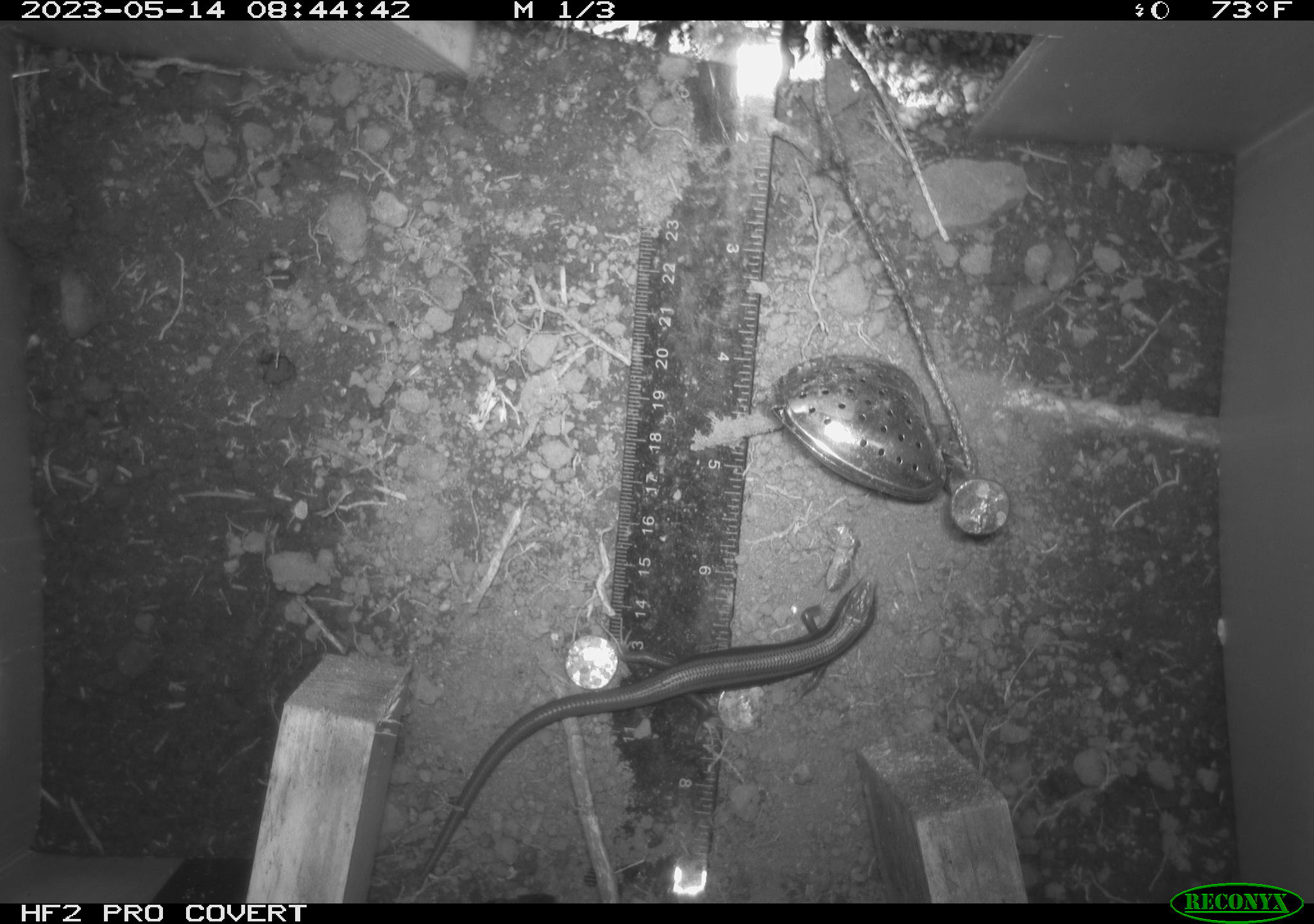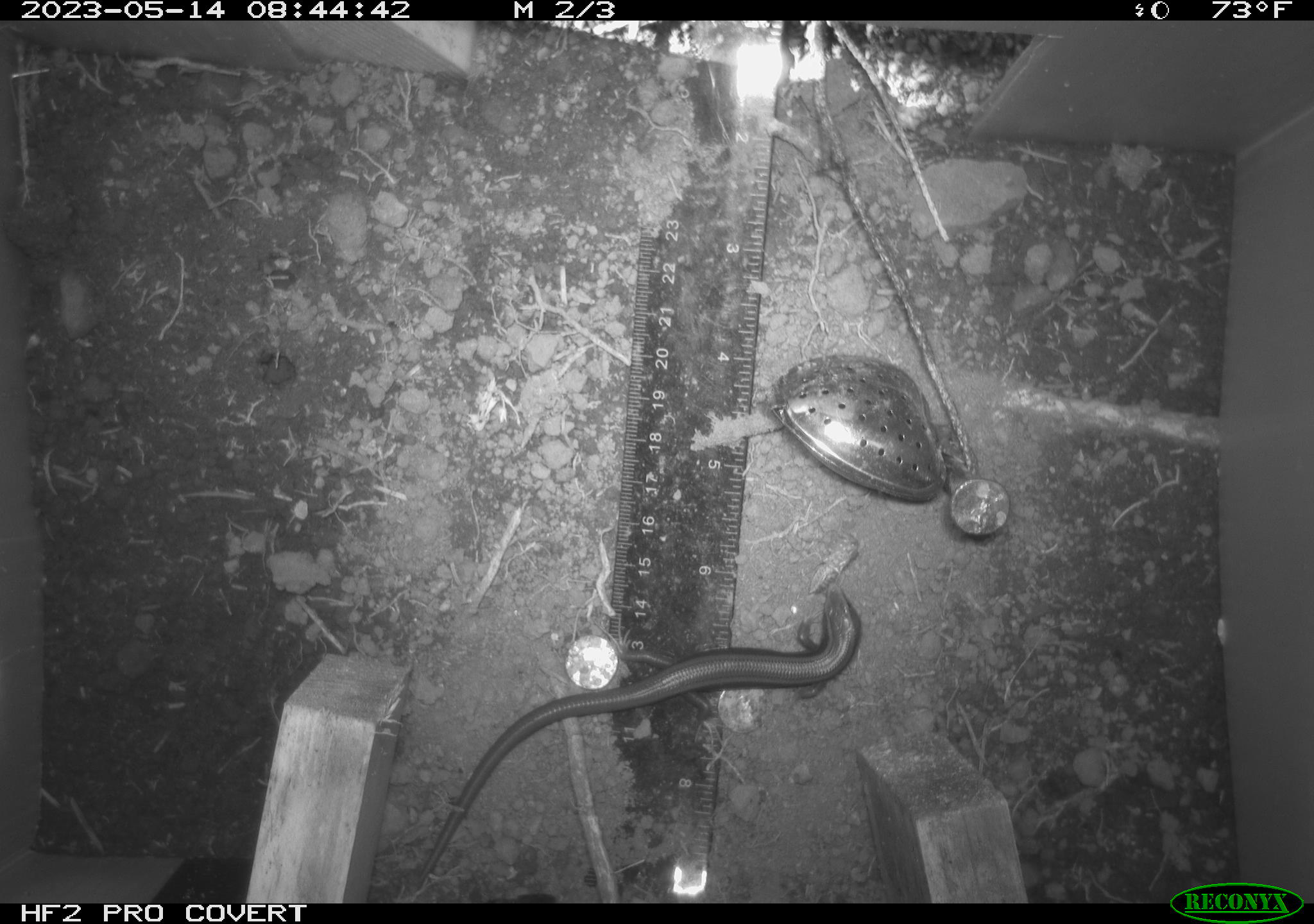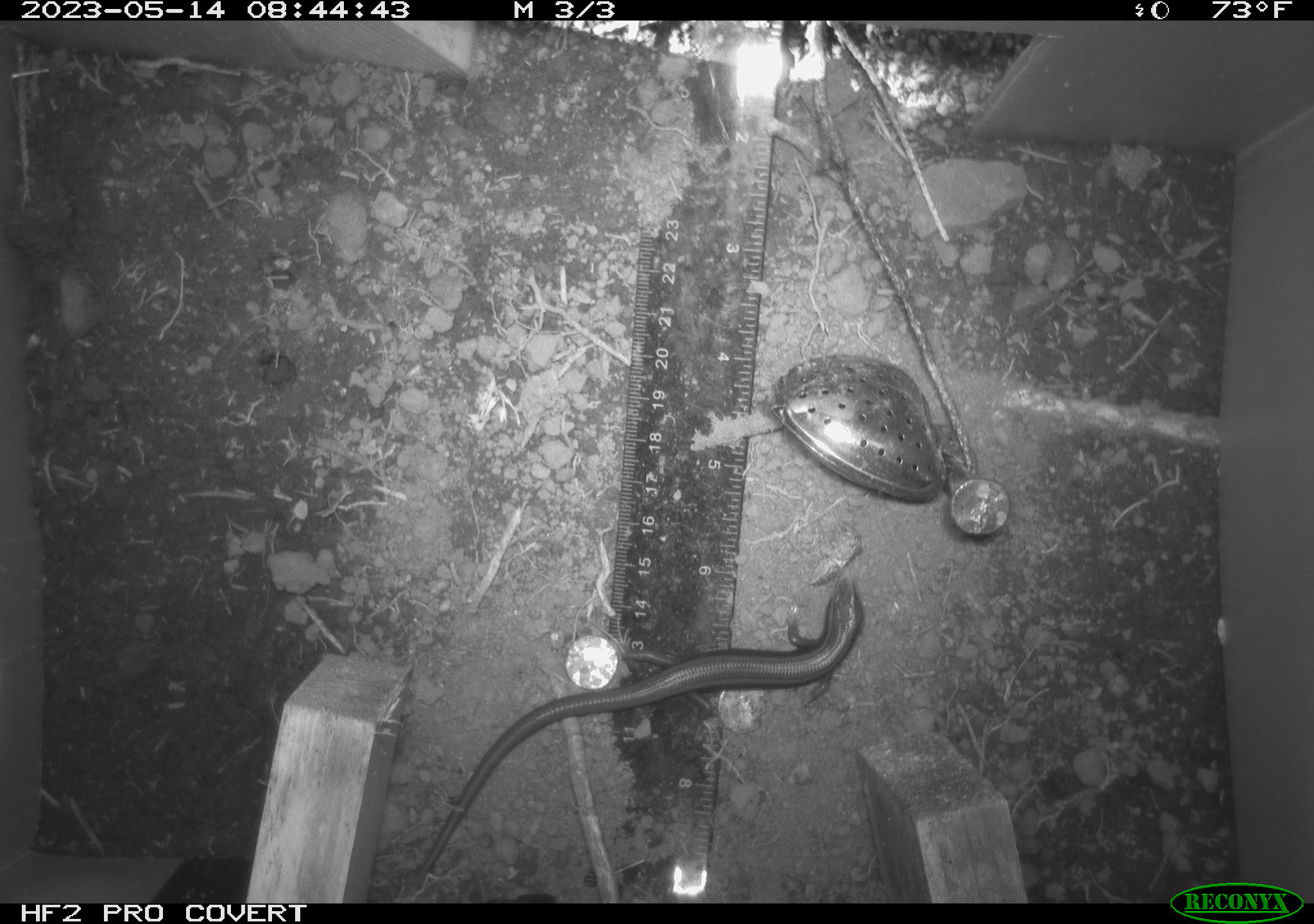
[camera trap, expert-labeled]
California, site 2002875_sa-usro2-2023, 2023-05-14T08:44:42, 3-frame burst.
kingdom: Animalia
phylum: Chordata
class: Reptilia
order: Squamata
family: Scincidae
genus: Plestiodon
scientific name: Plestiodon skiltonianus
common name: western skink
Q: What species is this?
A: Western skink (Plestiodon skiltonianus).